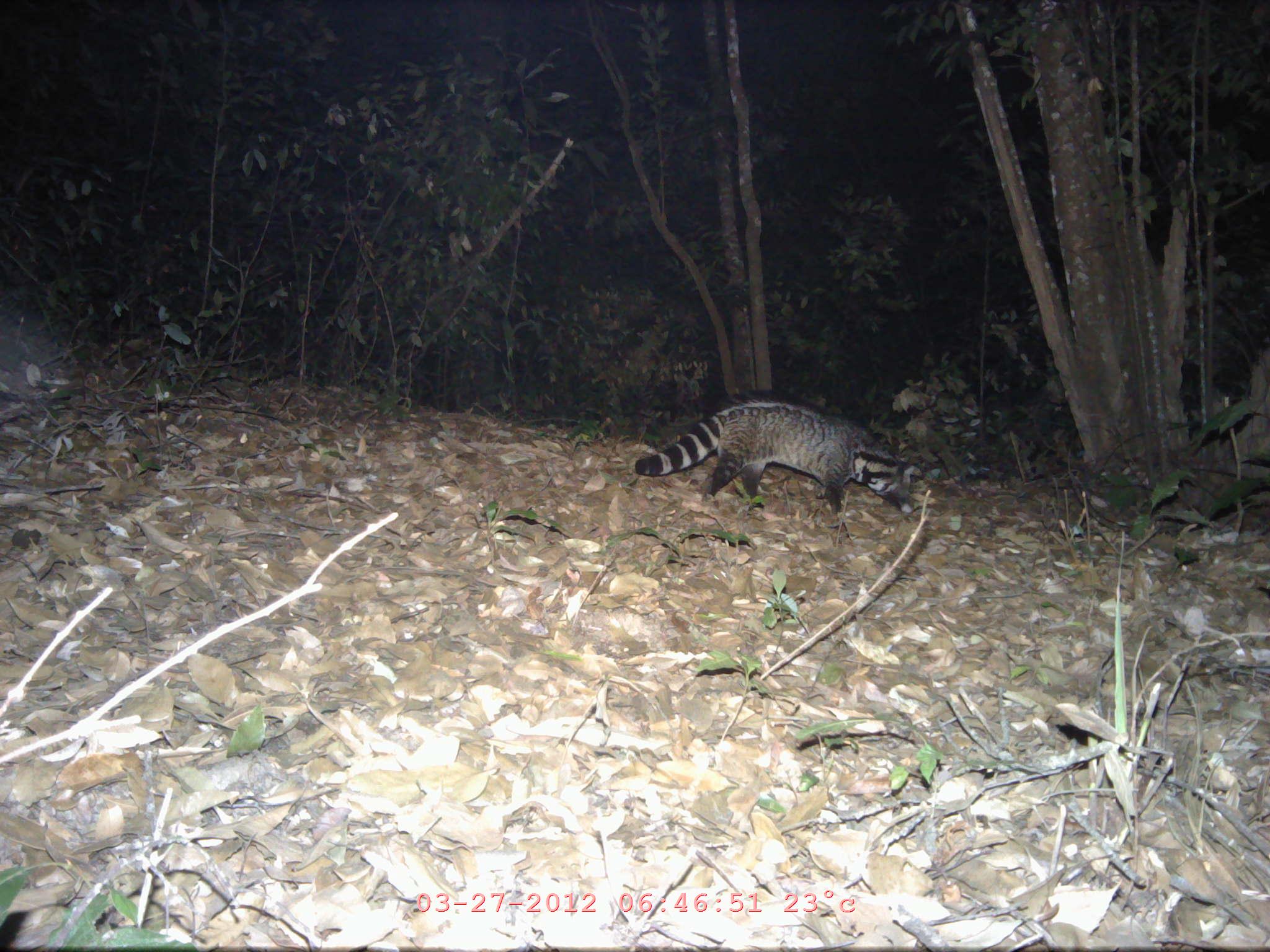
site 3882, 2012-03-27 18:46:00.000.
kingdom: Animalia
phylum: Chordata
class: Mammalia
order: Carnivora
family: Viverridae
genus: Viverra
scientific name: Viverra zibetha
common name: large indian civet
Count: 1.